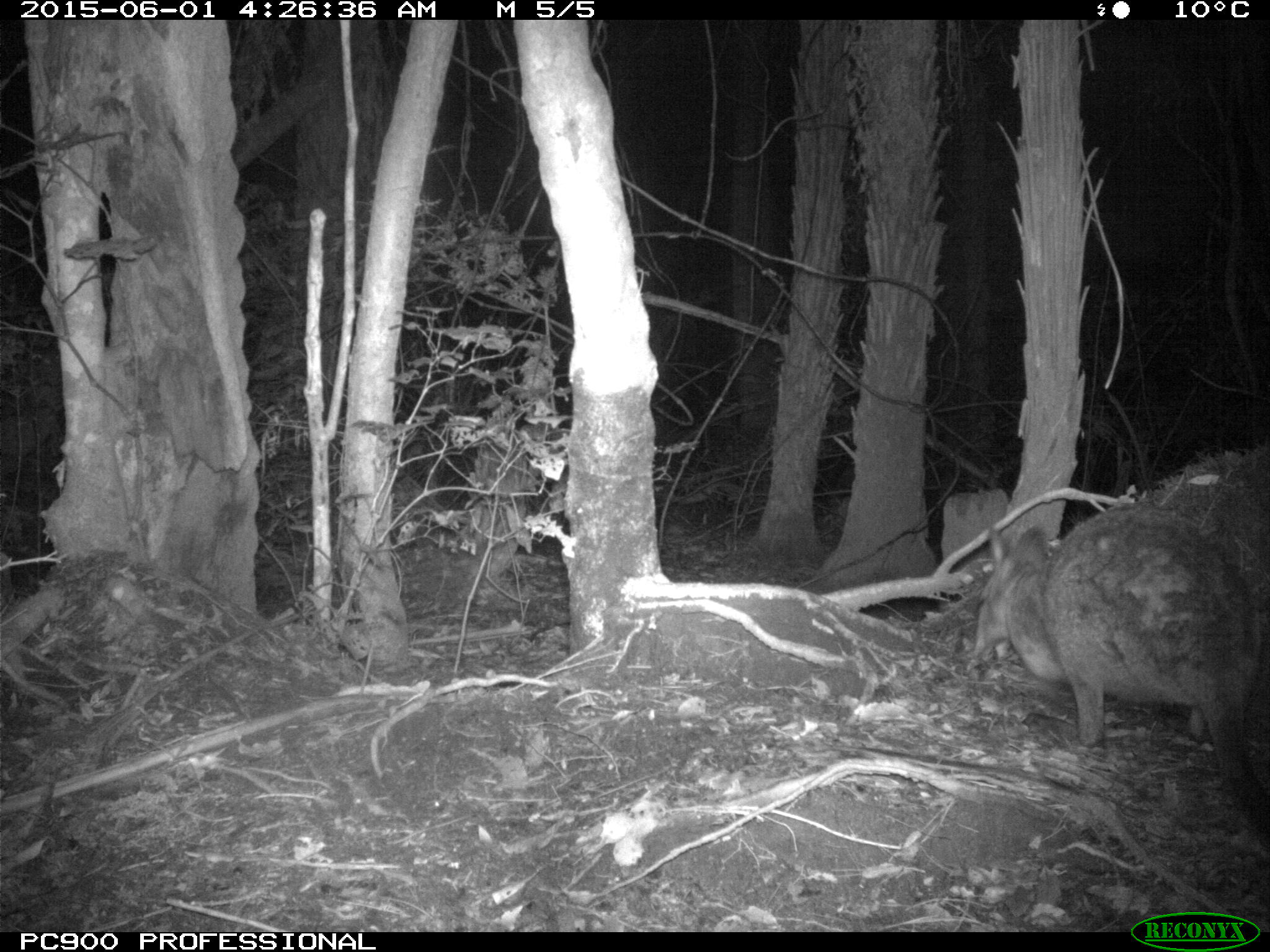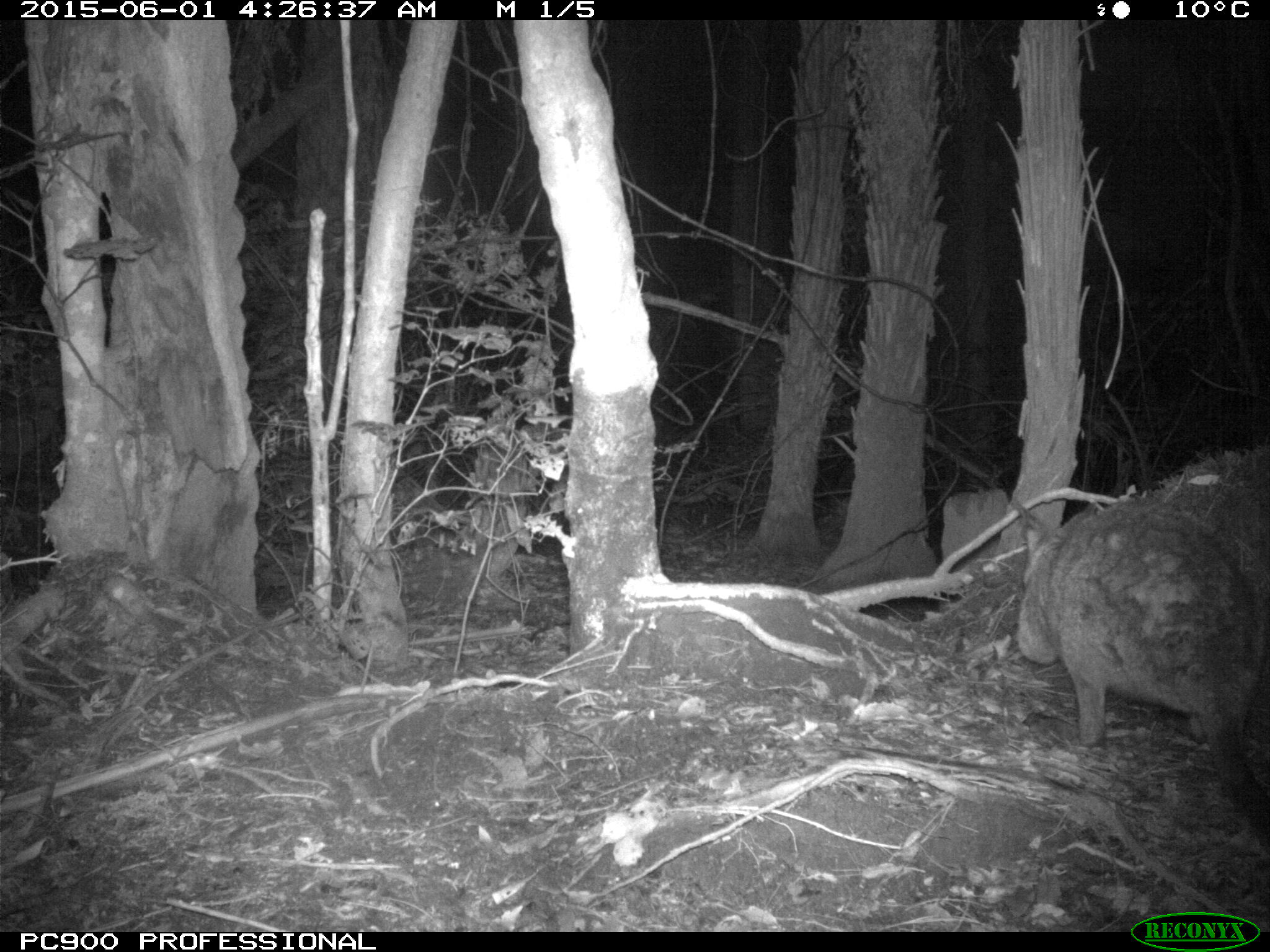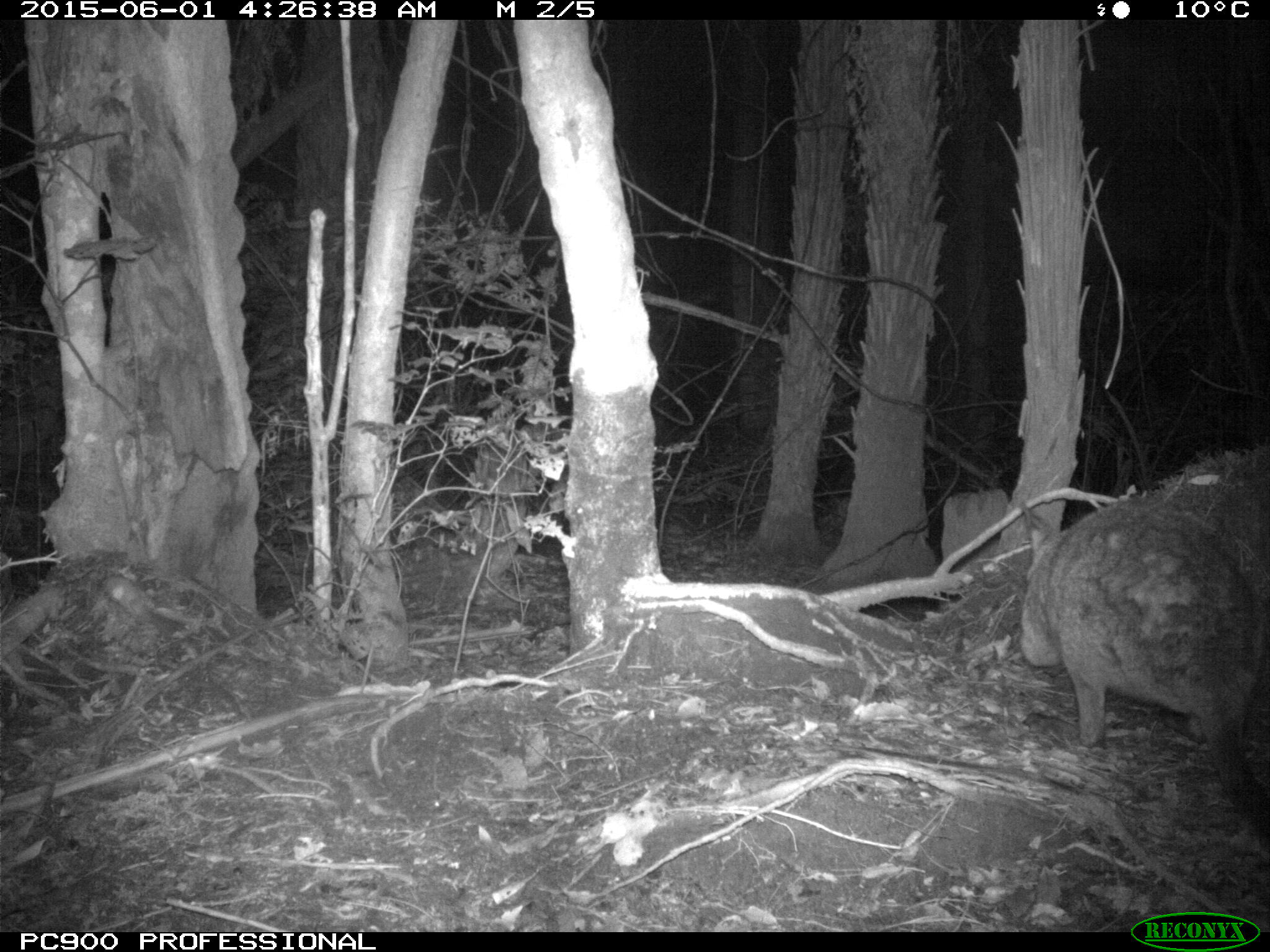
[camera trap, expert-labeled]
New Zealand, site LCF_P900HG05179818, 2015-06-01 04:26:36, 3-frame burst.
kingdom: Animalia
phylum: Chordata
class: Mammalia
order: Diprotodontia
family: Macropodidae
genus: Notamacropus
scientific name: Notamacropus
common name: wallaby